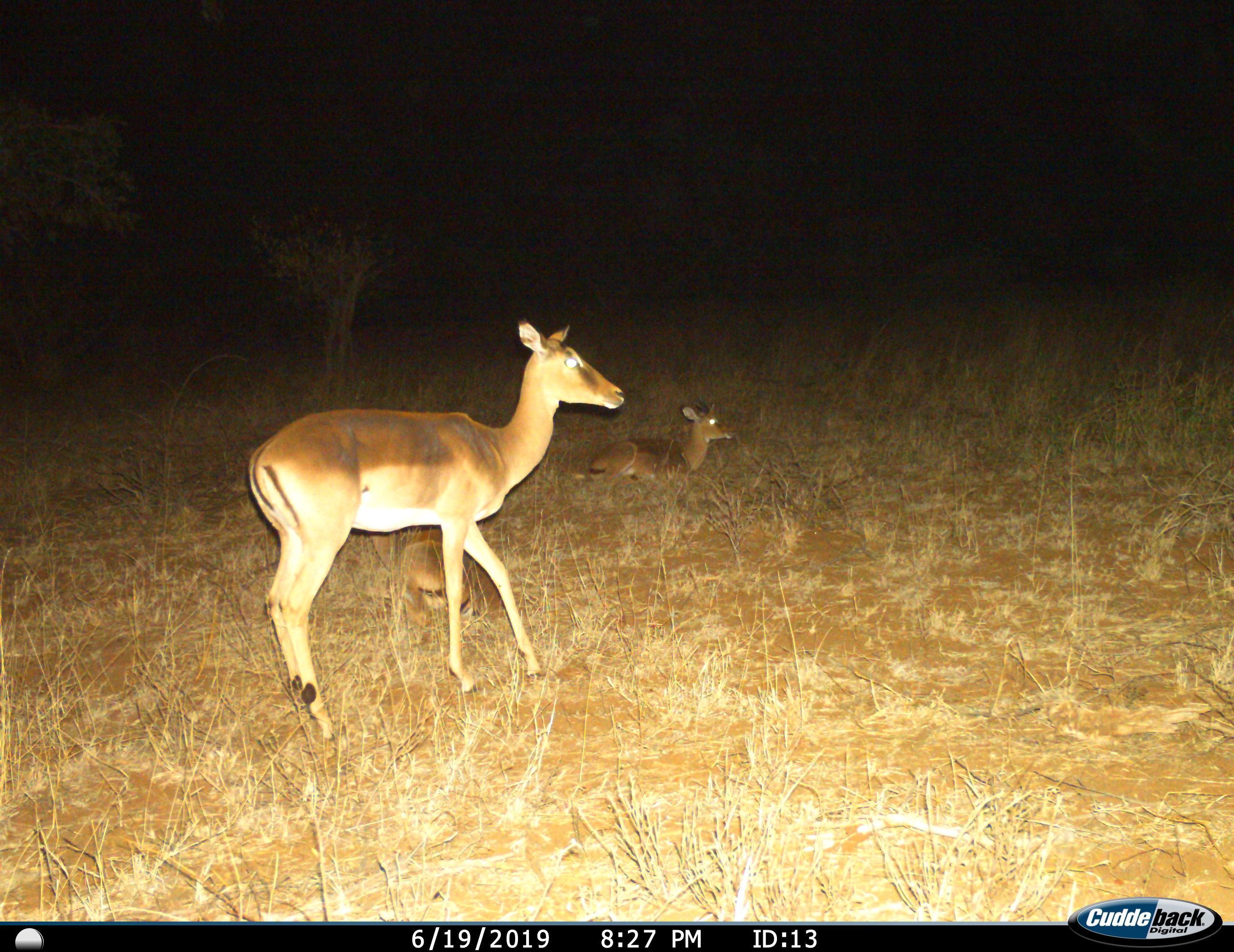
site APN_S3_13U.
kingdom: Animalia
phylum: Chordata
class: Mammalia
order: Artiodactyla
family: Bovidae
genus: Aepyceros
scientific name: Aepyceros melampus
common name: impala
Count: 3.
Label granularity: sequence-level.